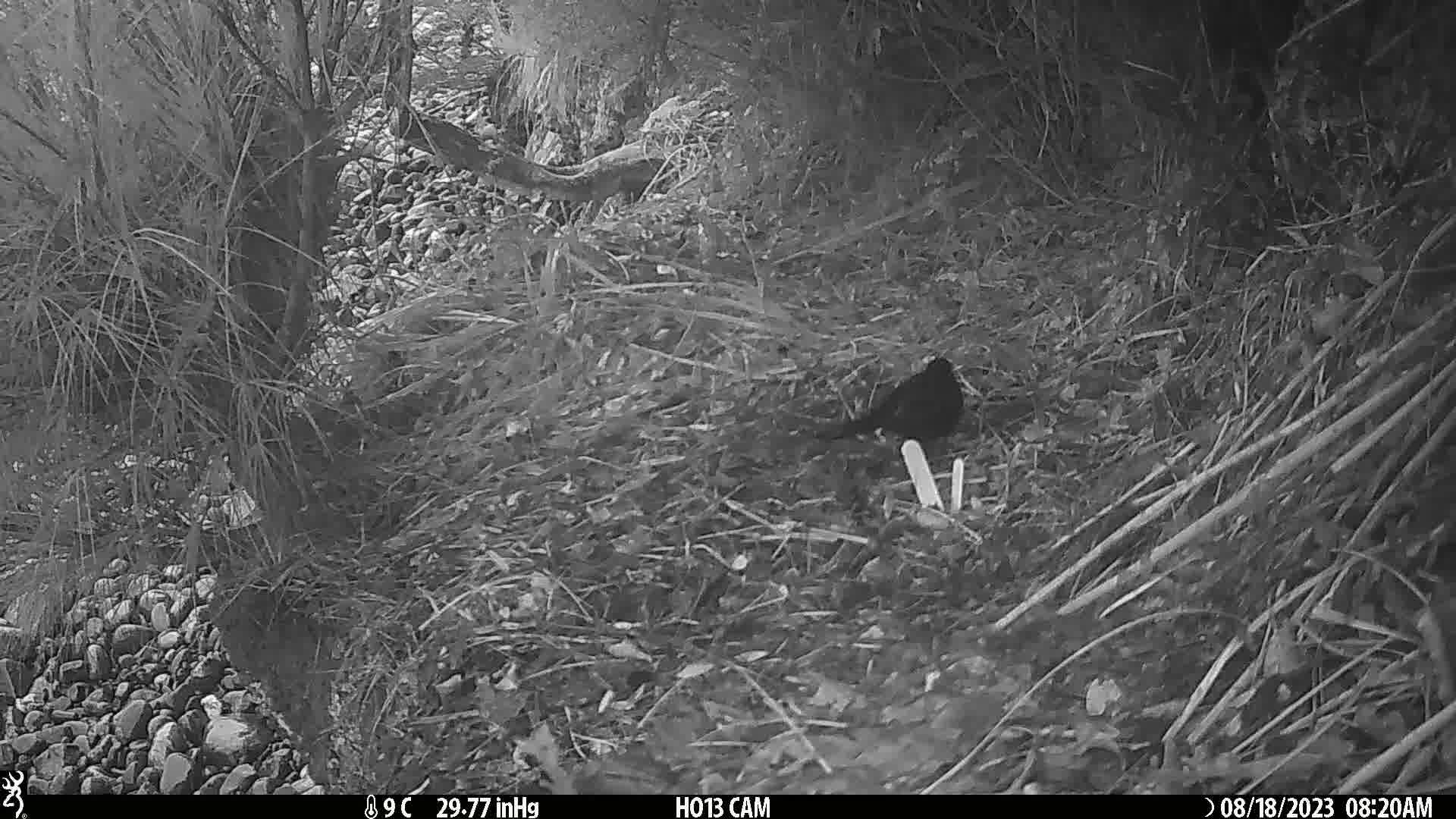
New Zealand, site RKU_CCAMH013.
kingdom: Animalia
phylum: Chordata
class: Aves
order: Passeriformes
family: Turdidae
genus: Turdus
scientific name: Turdus merula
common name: eurasian blackbird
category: blackbird